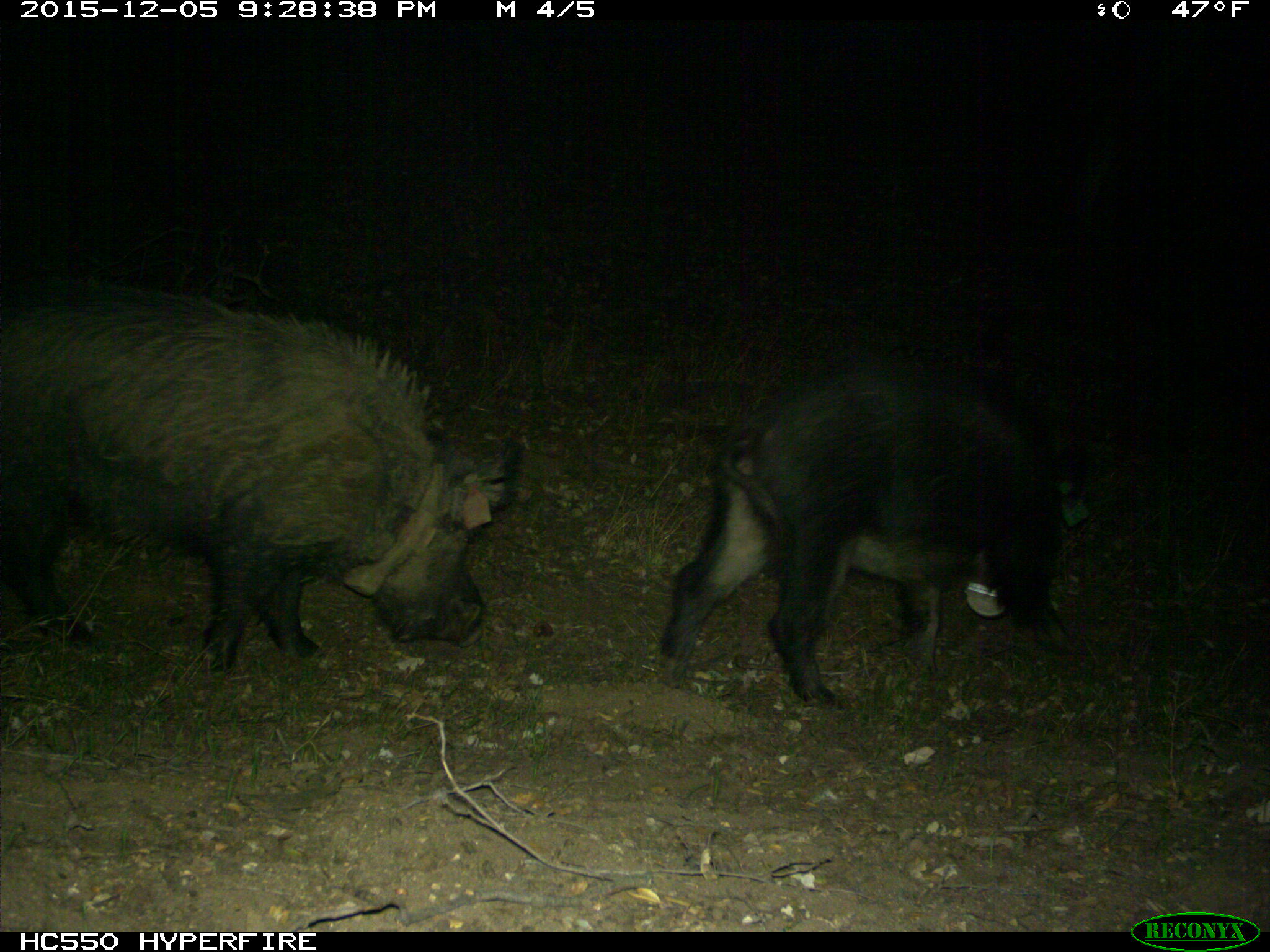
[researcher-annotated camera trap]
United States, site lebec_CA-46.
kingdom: Animalia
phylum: Chordata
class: Mammalia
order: Artiodactyla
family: Suidae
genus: Sus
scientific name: Sus scrofa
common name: wild boar